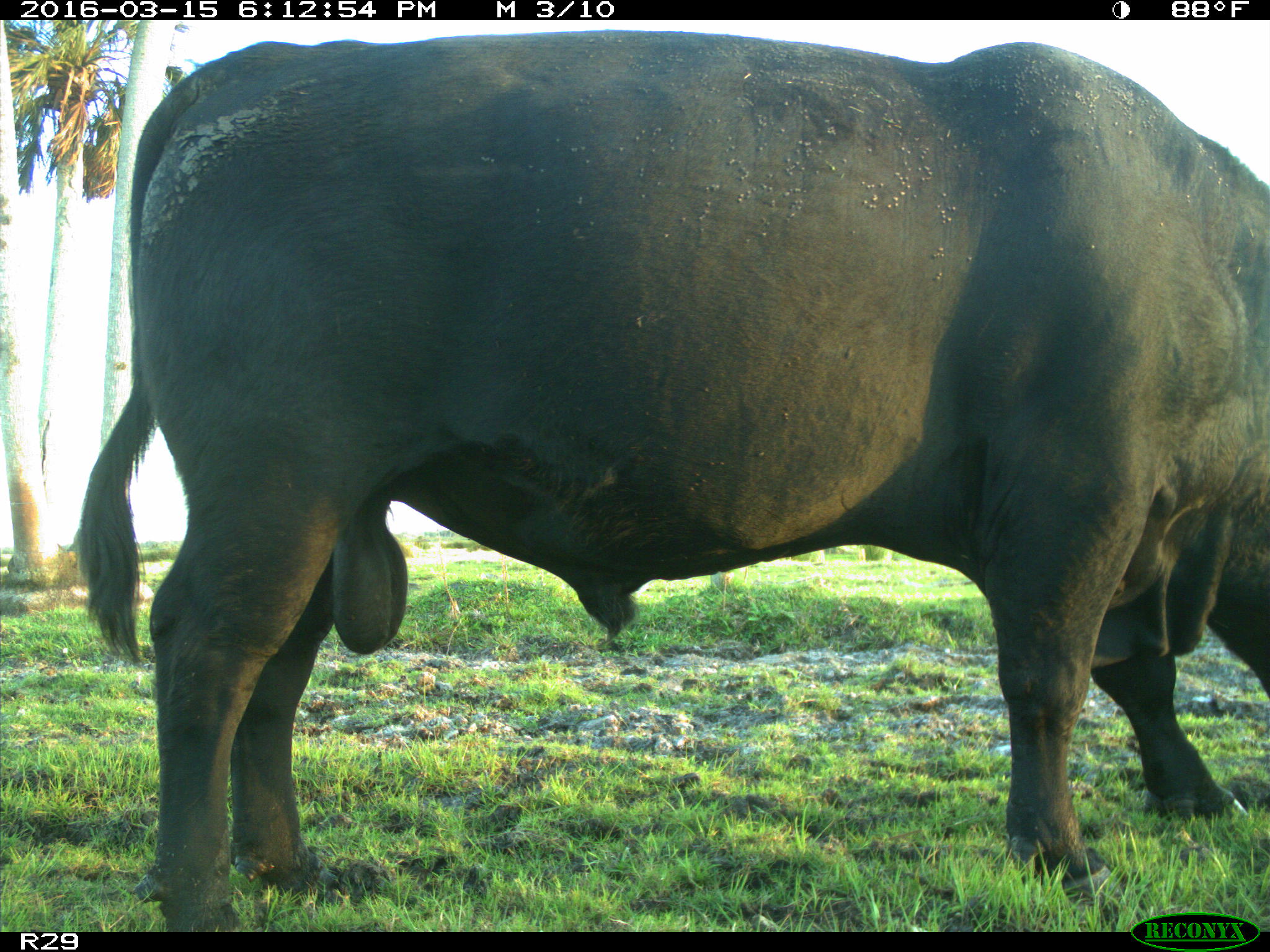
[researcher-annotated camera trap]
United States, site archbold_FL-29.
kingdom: Animalia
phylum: Chordata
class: Mammalia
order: Artiodactyla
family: Bovidae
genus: Bos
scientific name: Bos taurus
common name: domestic cow